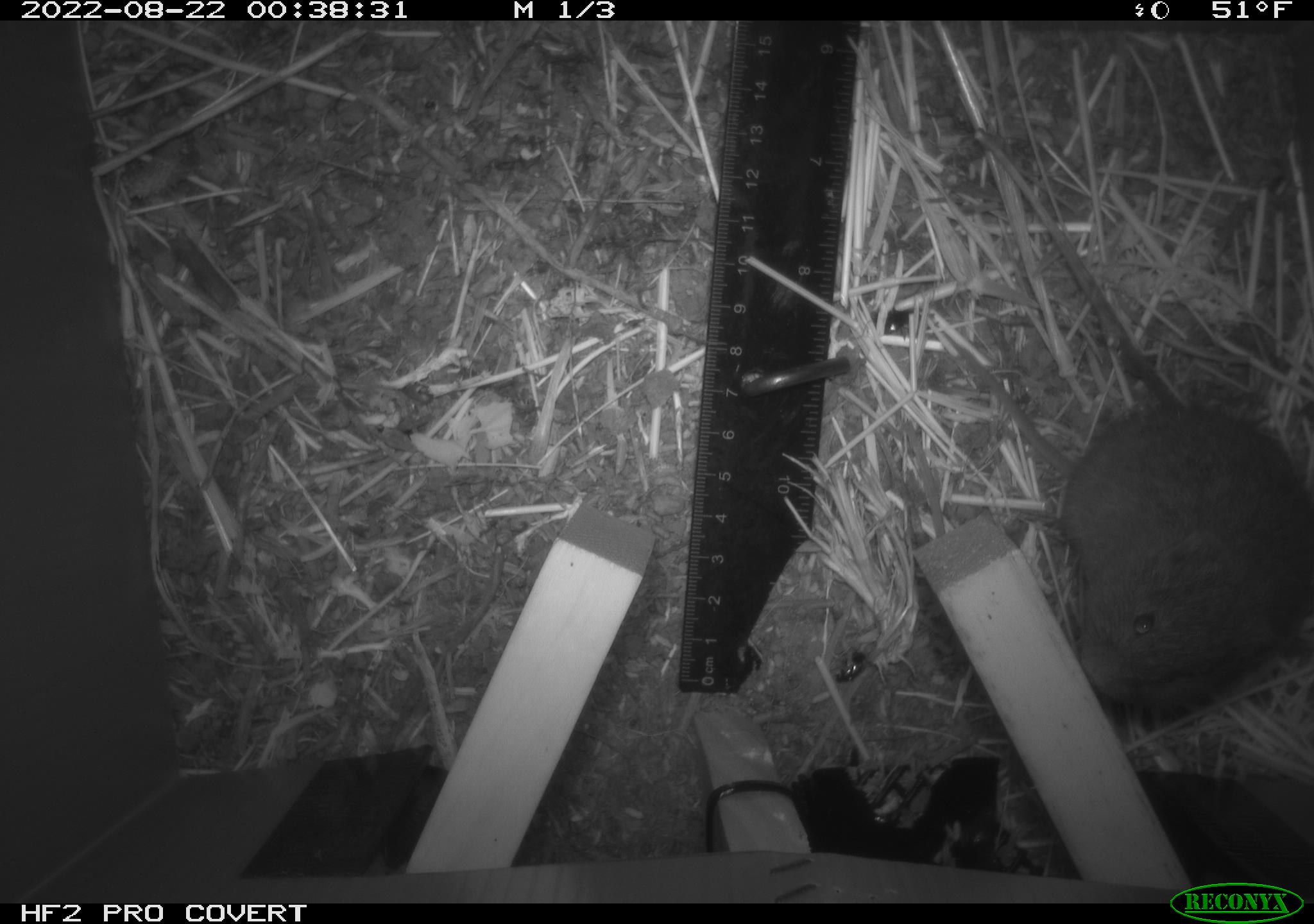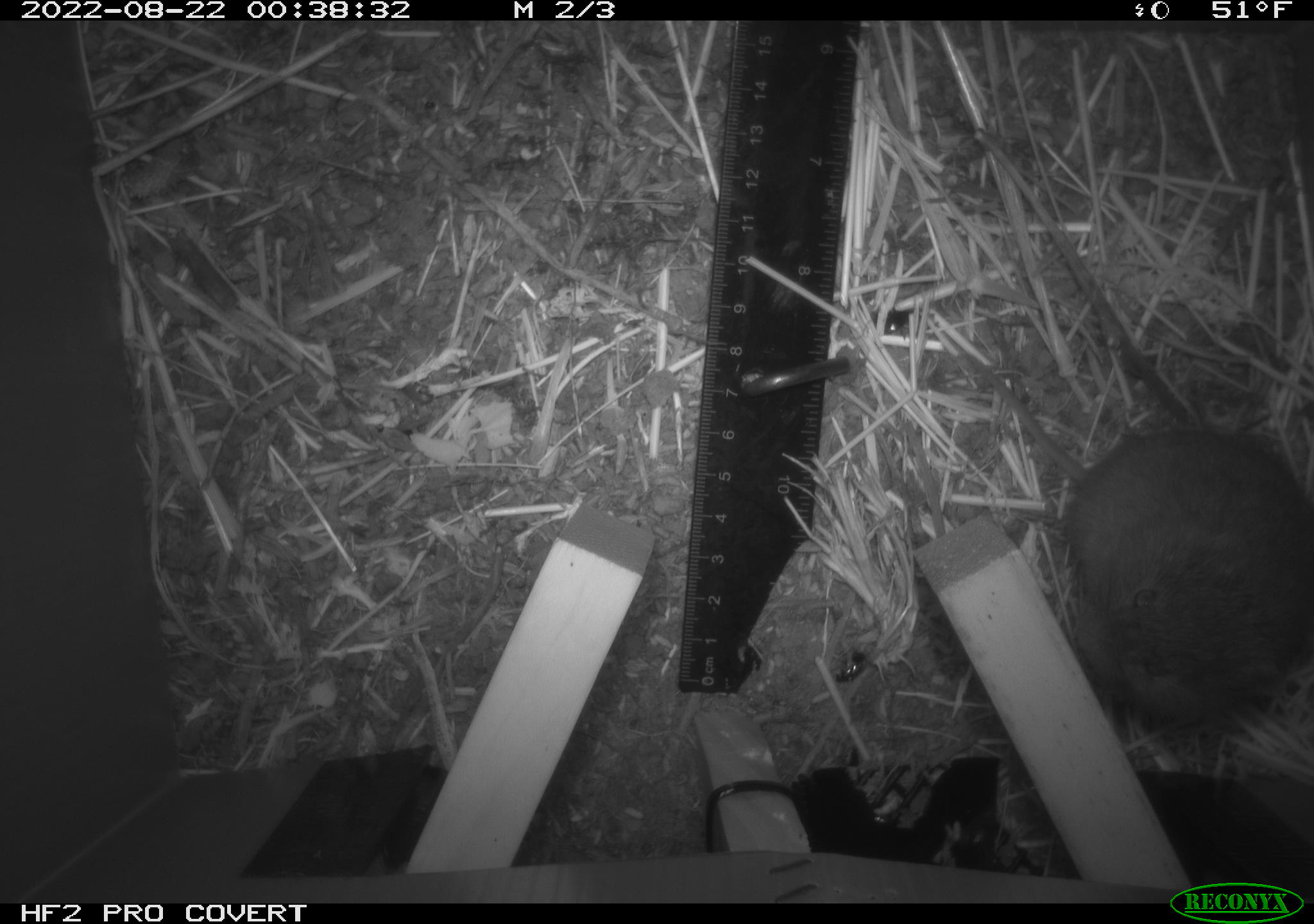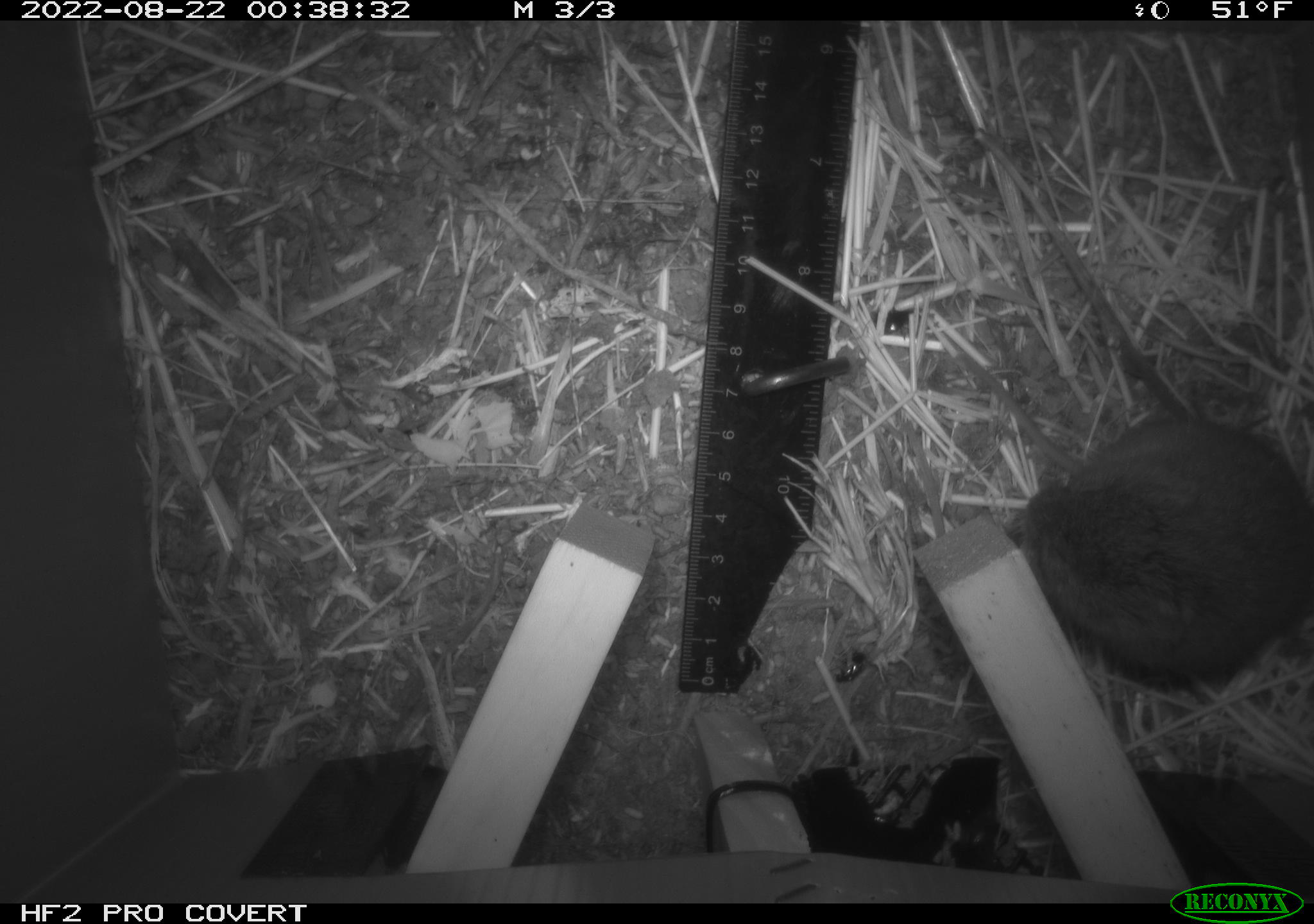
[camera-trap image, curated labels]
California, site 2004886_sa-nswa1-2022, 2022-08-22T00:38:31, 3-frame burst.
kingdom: Animalia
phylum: Chordata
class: Mammalia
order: Rodentia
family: Cricetidae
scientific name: Cricetidae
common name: hamsters, voles, lemmings, and allies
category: cricetidae family